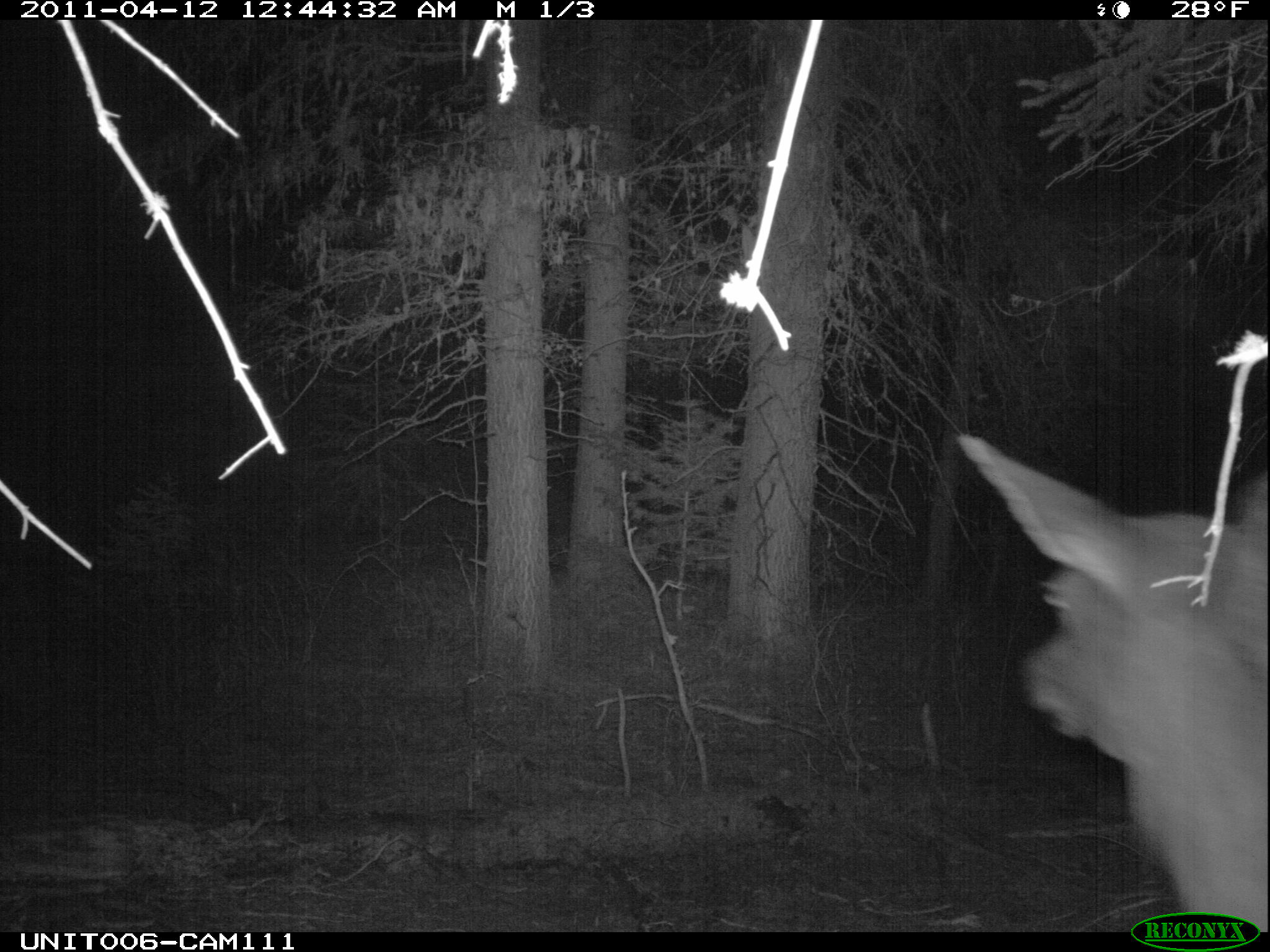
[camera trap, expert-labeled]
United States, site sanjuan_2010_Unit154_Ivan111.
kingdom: Animalia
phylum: Chordata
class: Mammalia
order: Artiodactyla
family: Cervidae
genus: Cervus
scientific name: Cervus elaphus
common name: red deer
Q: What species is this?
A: Cervus elaphus (red deer).